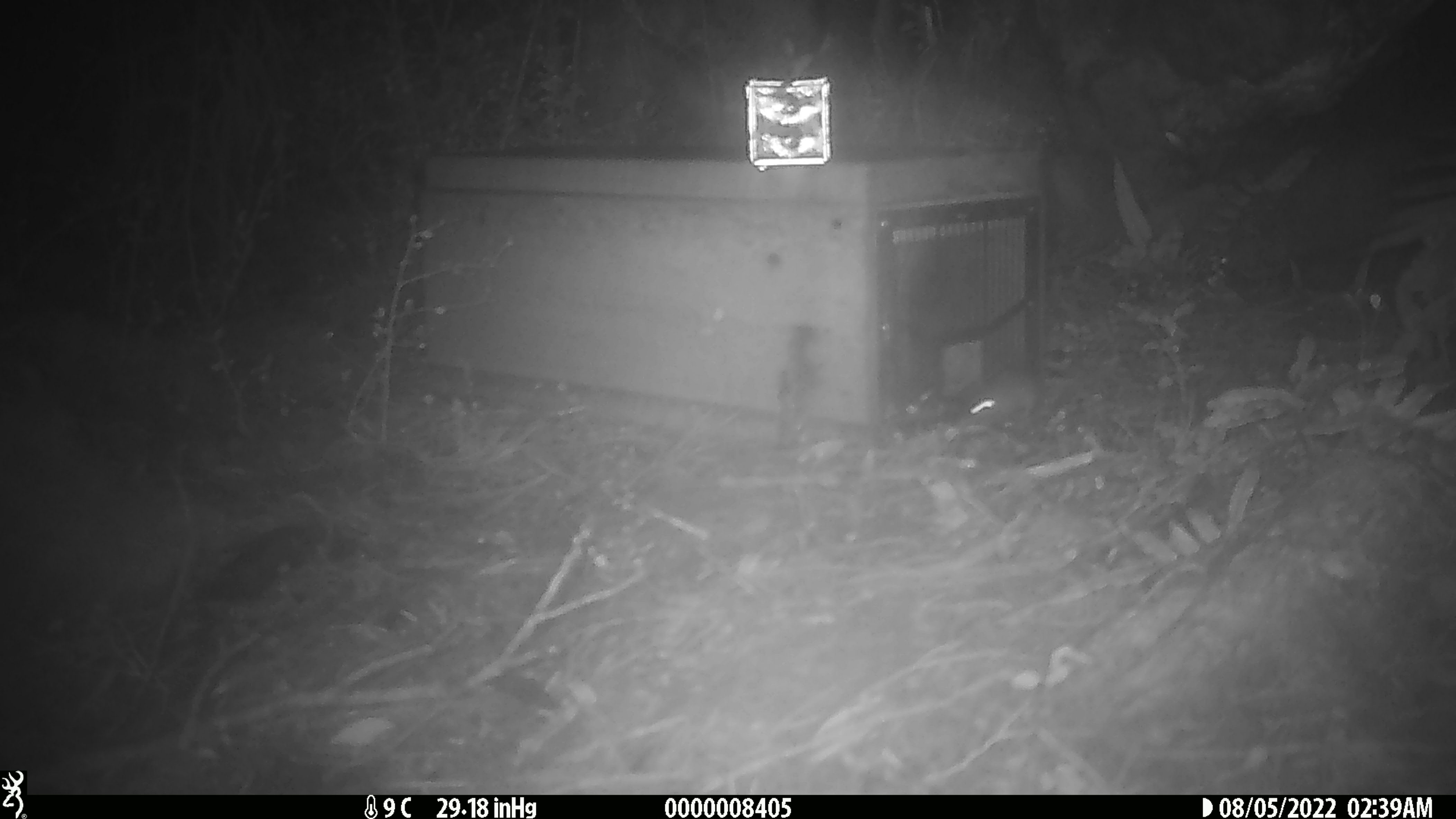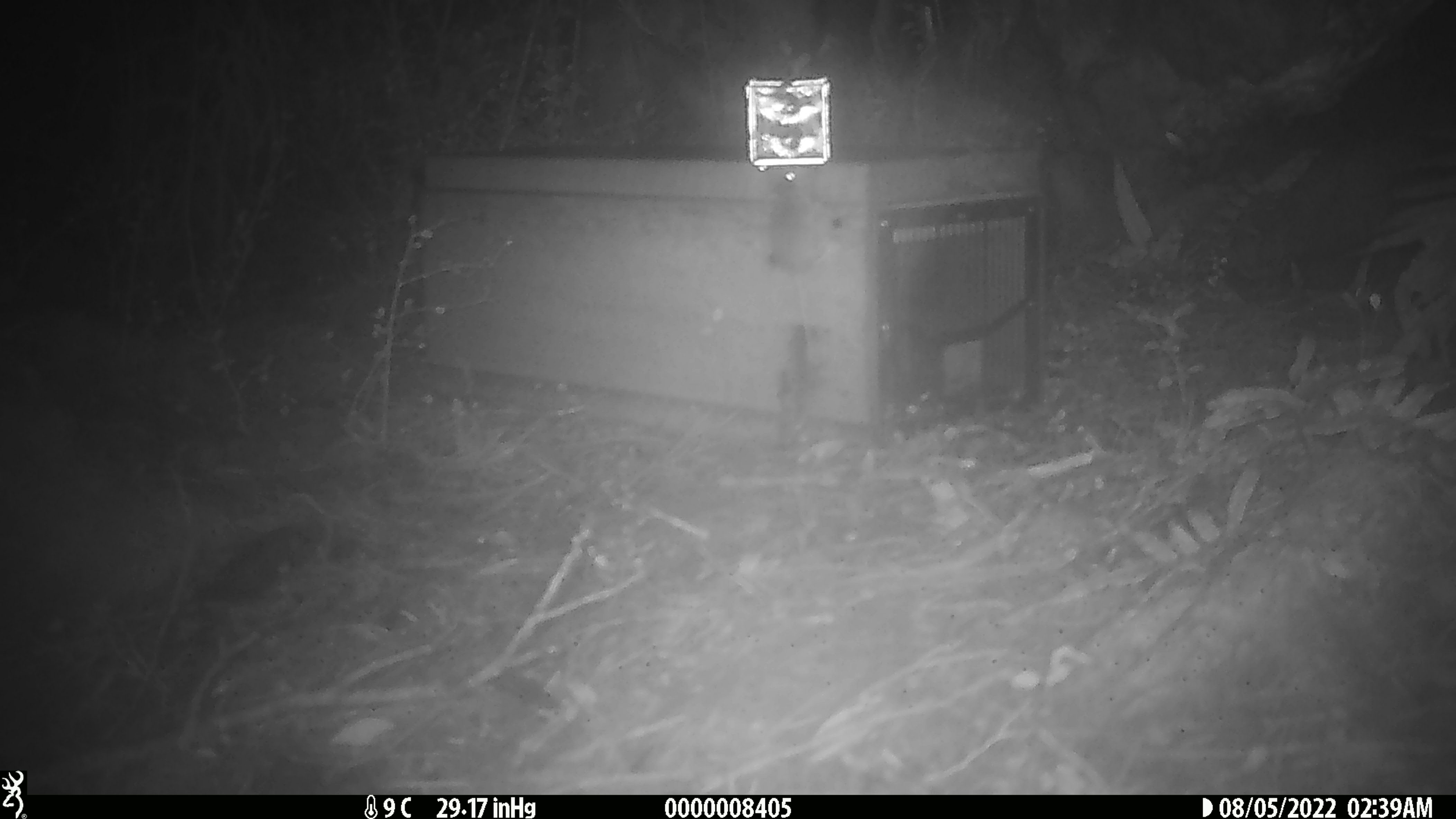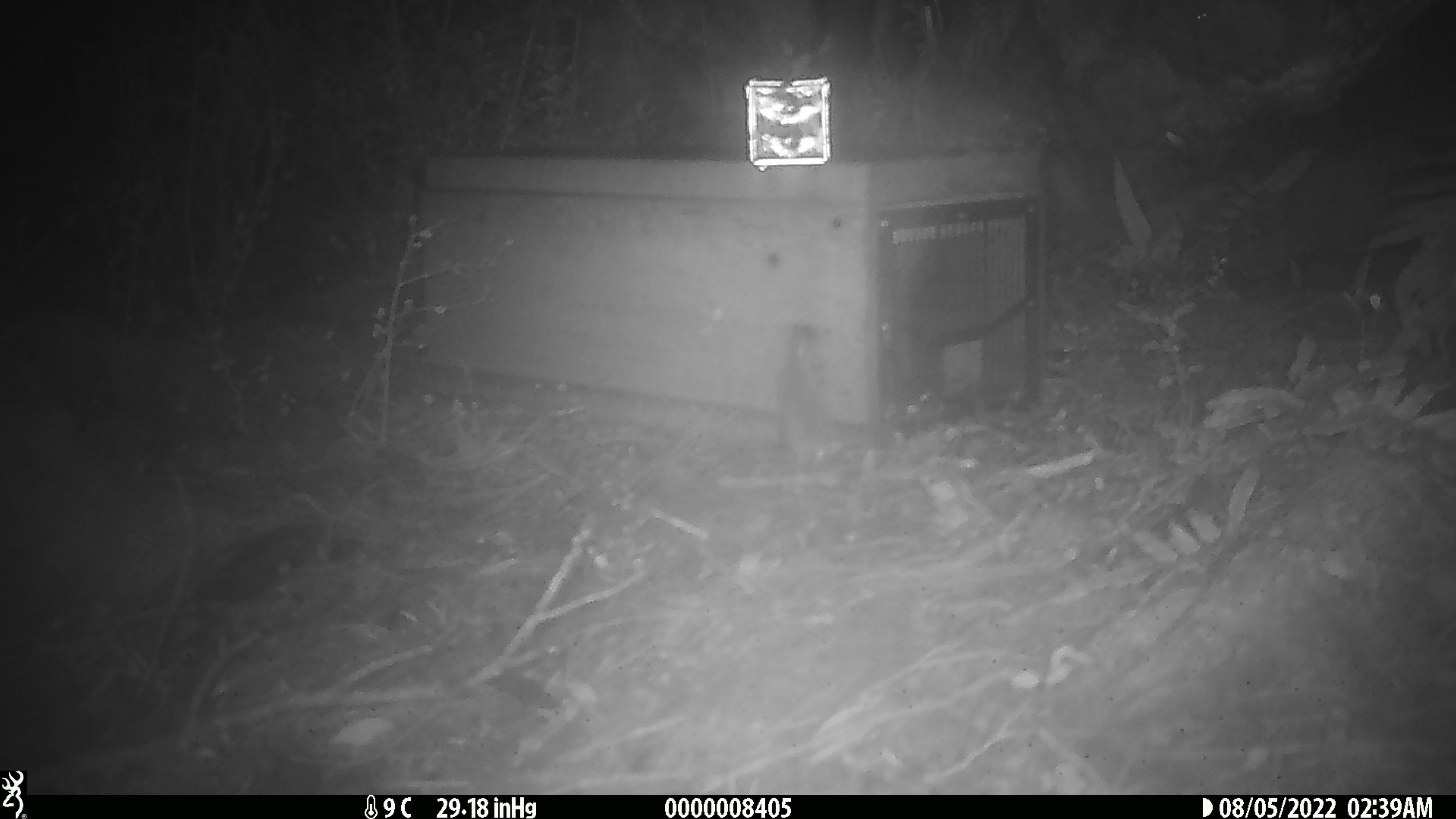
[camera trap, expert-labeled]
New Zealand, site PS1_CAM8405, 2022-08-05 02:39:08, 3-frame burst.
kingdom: Animalia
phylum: Chordata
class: Mammalia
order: Rodentia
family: Muridae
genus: Mus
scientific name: Mus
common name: mouse